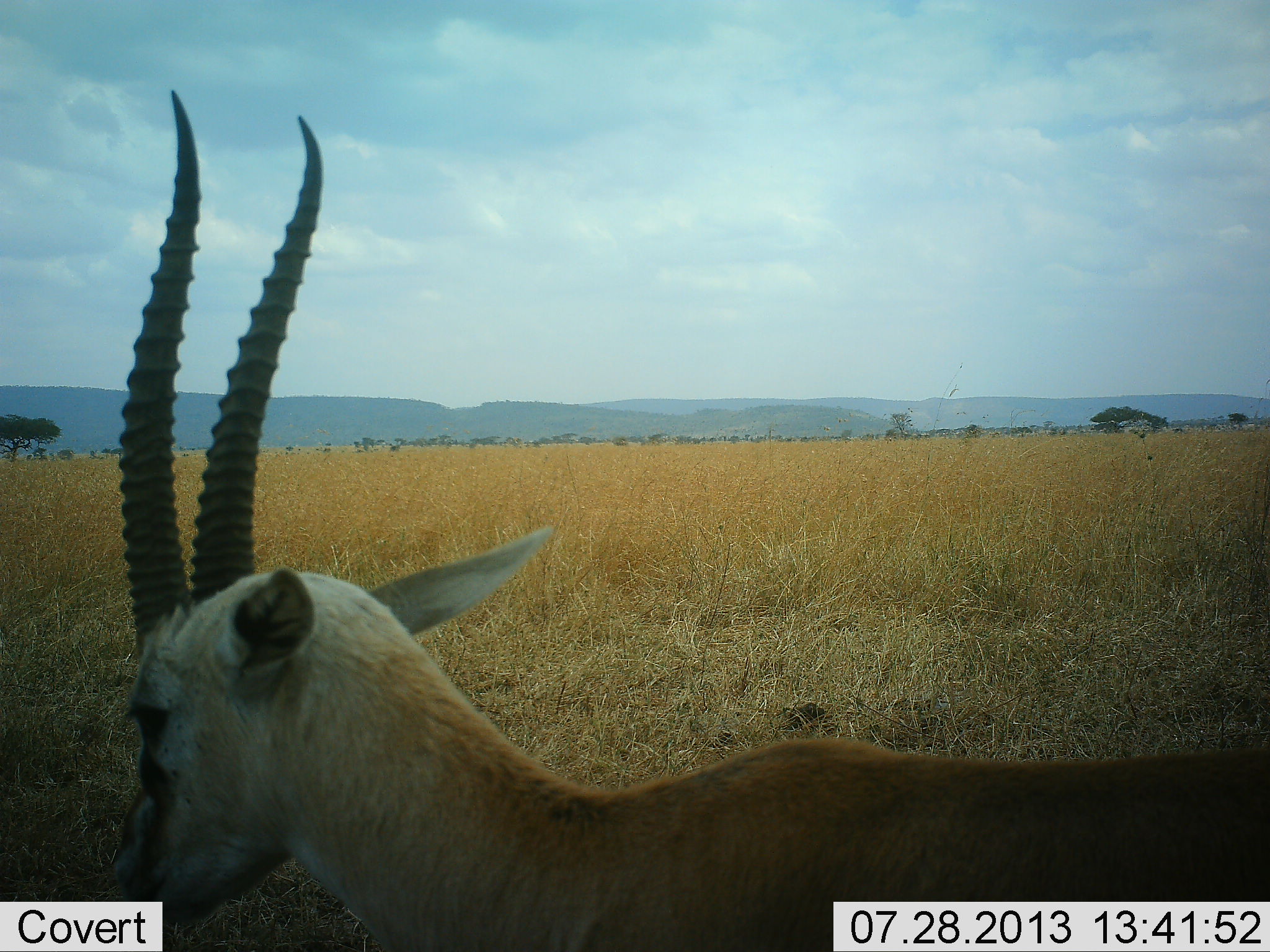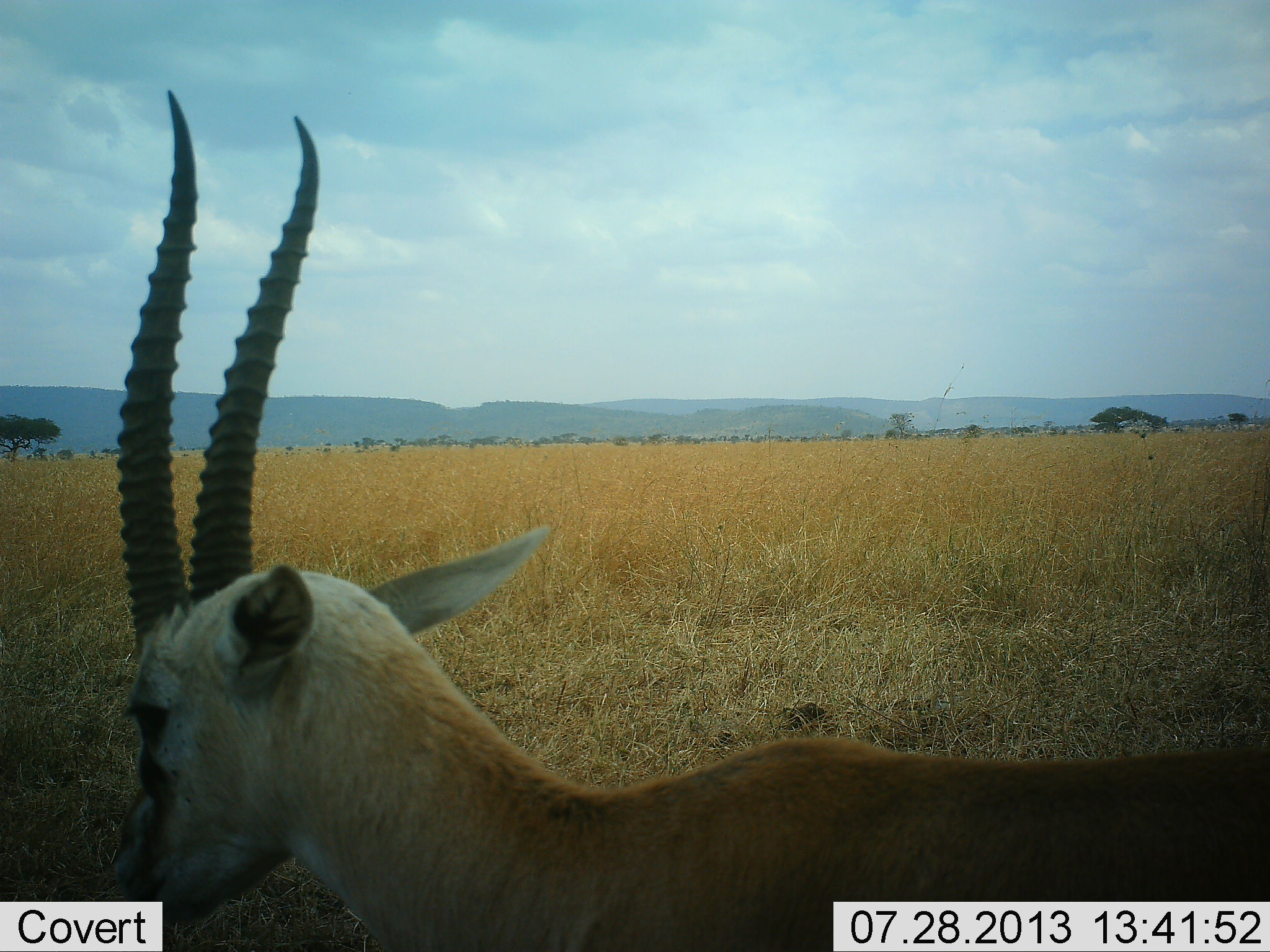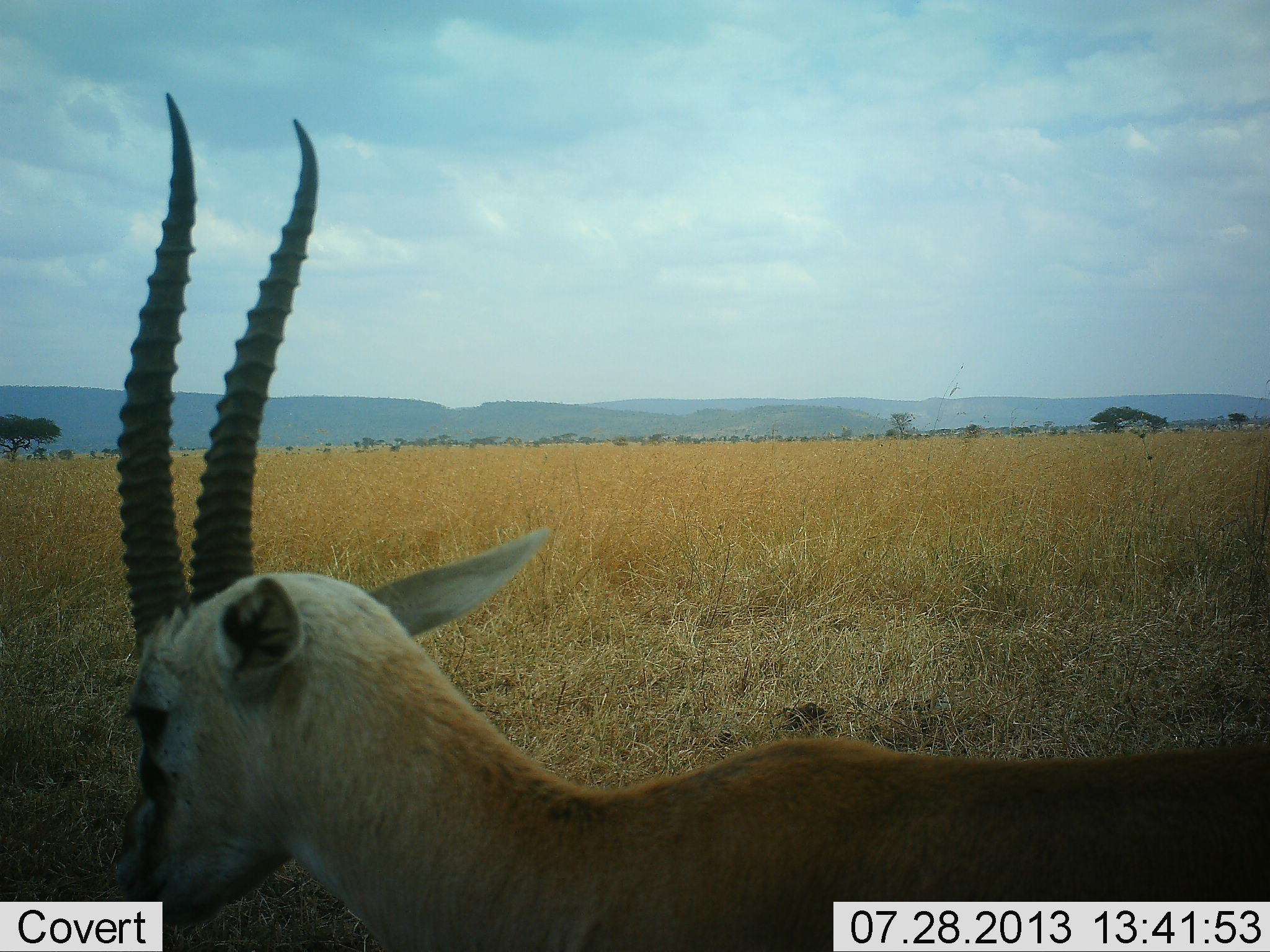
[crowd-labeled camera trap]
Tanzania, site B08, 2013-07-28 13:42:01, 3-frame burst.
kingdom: Animalia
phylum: Chordata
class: Mammalia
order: Artiodactyla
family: Bovidae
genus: Eudorcas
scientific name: Eudorcas thomsonii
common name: thomson's gazelle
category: gazellethomsons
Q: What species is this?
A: Gazellethomsons (thomson's gazelle) (Eudorcas thomsonii).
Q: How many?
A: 1.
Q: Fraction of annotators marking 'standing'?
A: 90%.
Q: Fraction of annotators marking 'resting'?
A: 10%.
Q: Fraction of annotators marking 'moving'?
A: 0%.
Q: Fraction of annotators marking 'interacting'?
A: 0%.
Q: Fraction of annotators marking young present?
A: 0%.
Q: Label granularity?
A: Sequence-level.